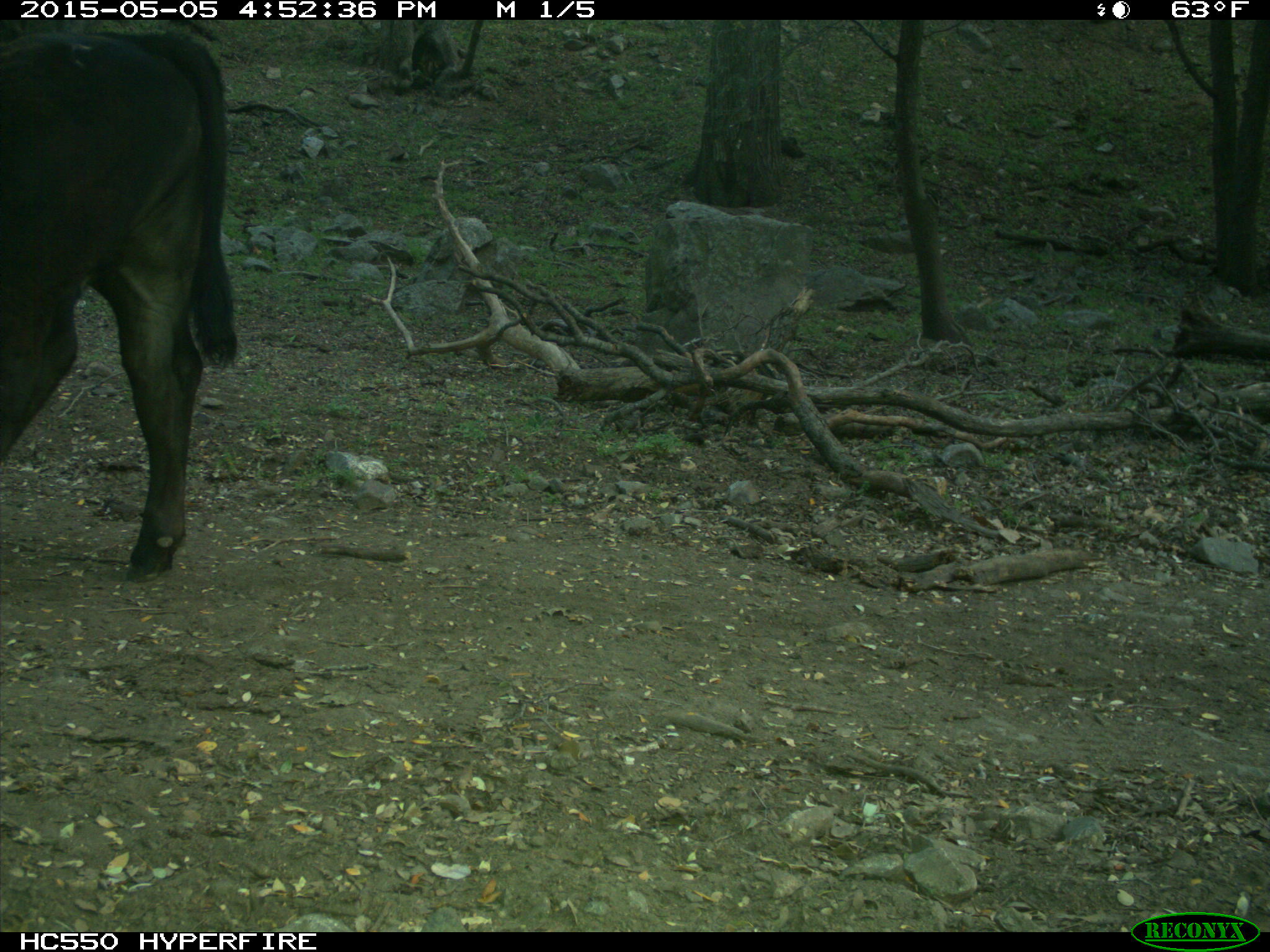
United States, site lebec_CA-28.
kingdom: Animalia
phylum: Chordata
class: Mammalia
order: Artiodactyla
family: Bovidae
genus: Bos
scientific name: Bos taurus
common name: domestic cow